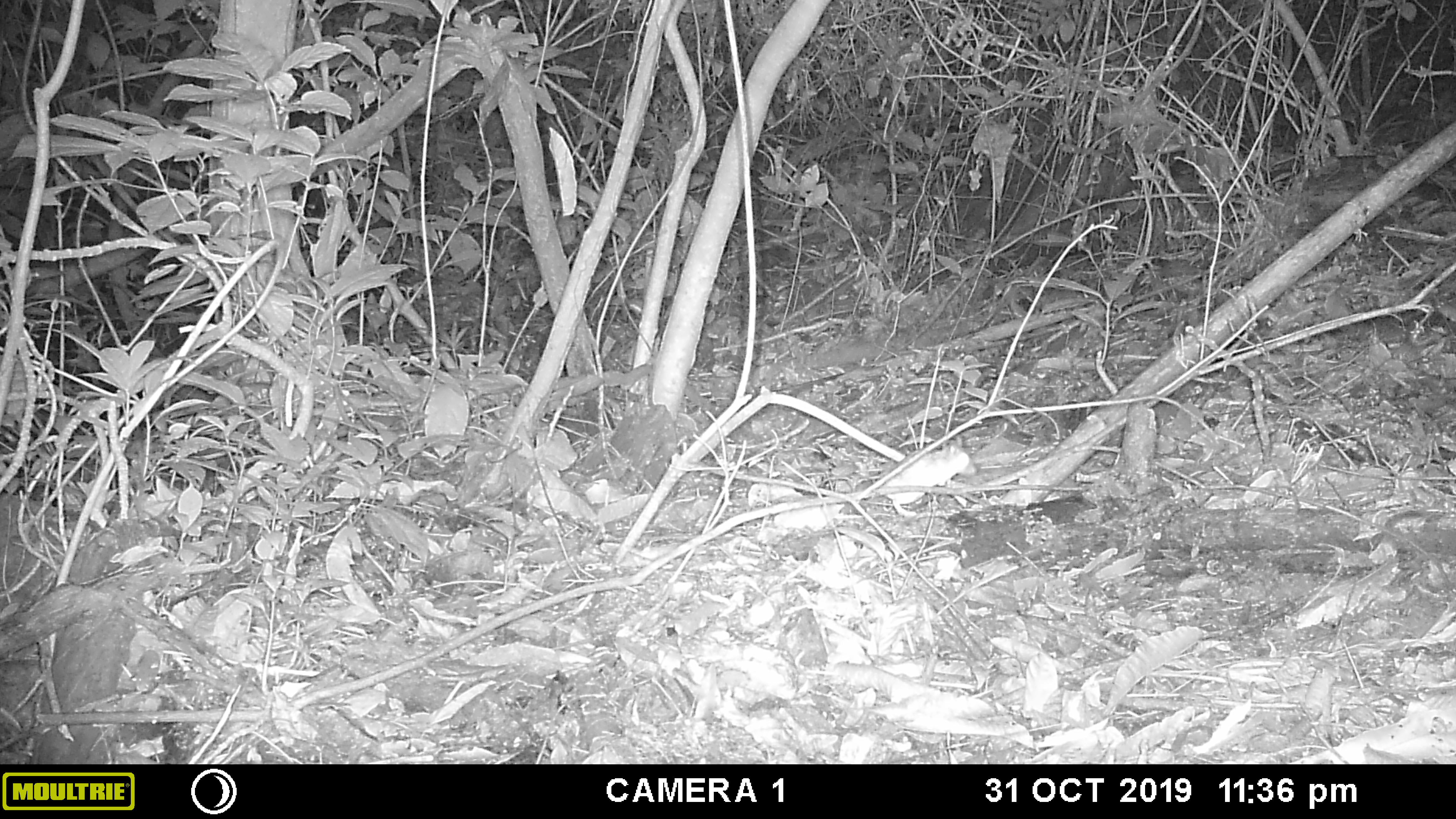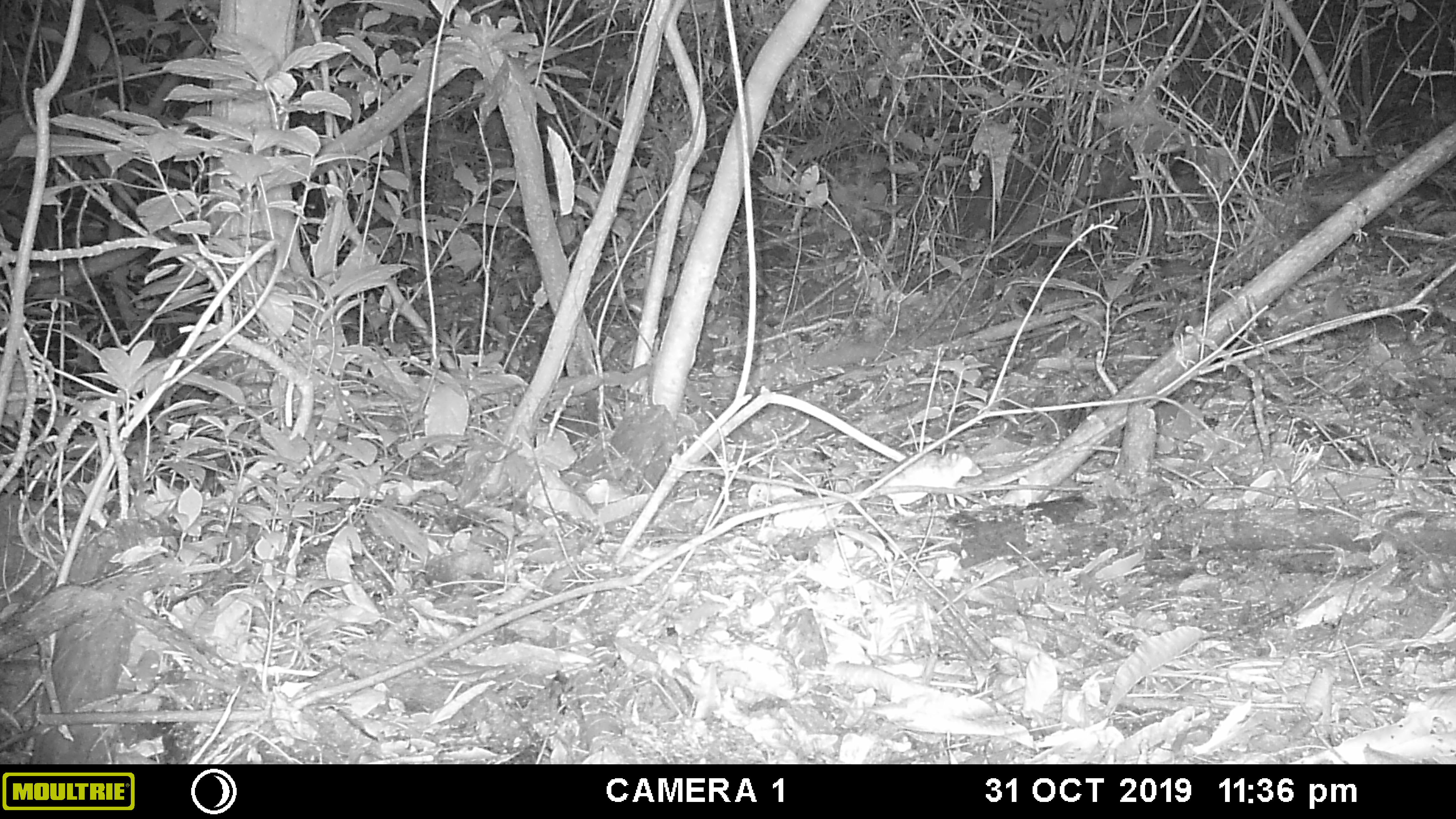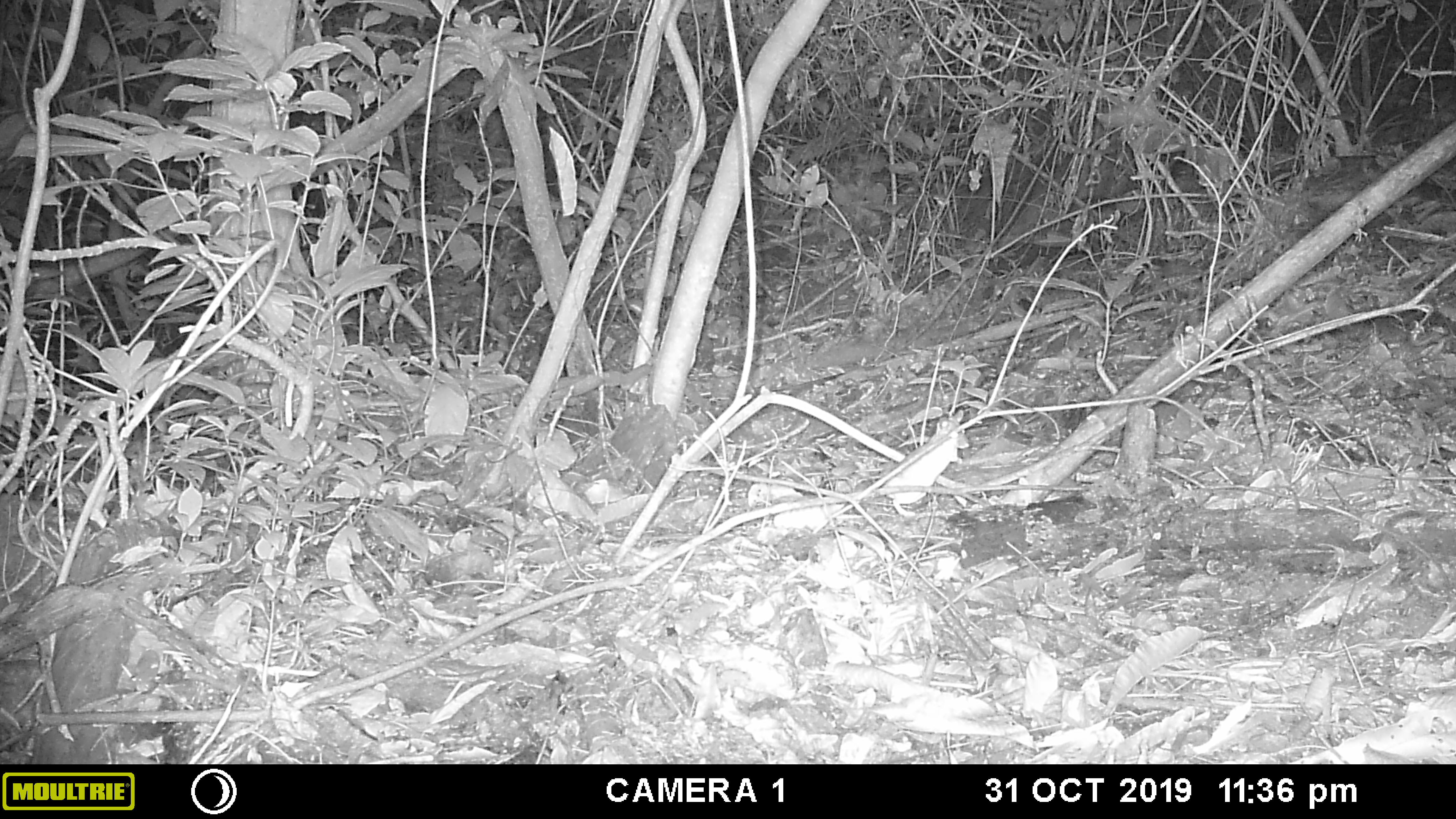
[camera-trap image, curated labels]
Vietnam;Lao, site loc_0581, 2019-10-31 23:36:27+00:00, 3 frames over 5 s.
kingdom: Animalia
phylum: Chordata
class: Mammalia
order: Rodentia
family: Muridae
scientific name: Muridae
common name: old-world mice and rats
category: unidentified murid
Unidentified murid (old-world mice and rats) (Muridae). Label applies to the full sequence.